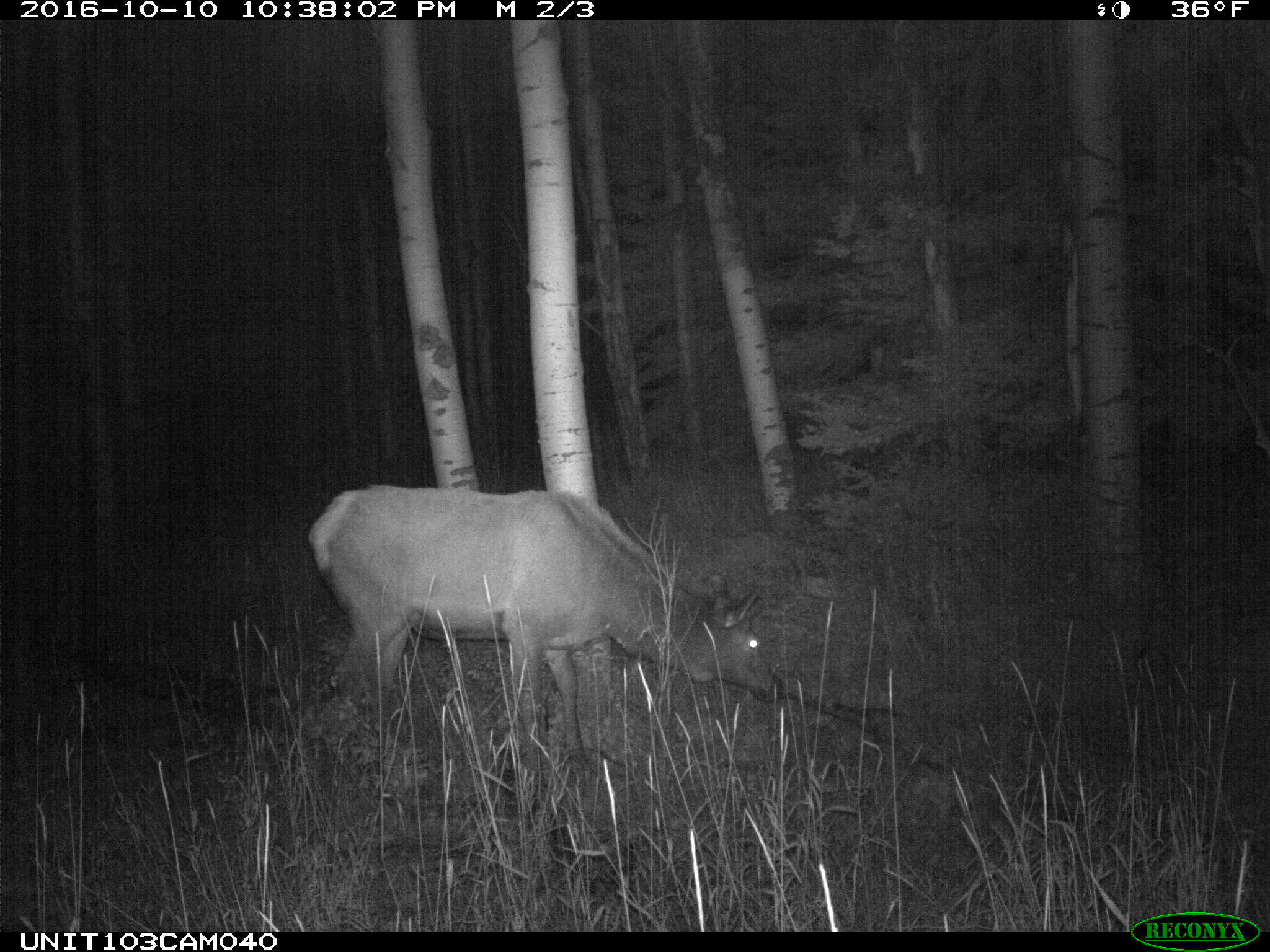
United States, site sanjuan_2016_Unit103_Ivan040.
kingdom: Animalia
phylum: Chordata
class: Mammalia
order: Artiodactyla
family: Cervidae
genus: Cervus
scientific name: Cervus elaphus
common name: red deer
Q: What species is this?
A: Cervus elaphus (red deer).